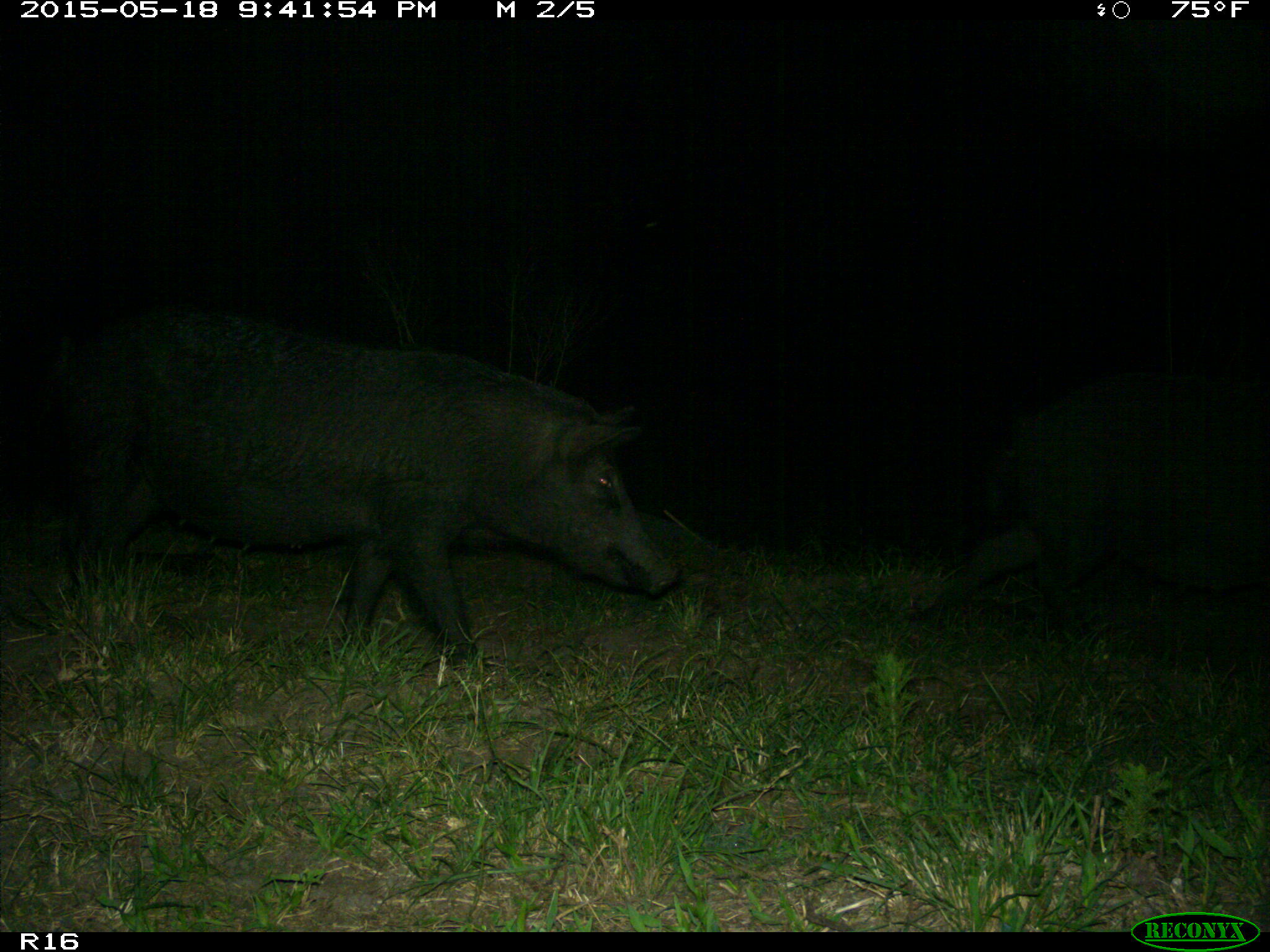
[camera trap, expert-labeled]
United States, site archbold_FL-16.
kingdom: Animalia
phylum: Chordata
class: Mammalia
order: Artiodactyla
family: Suidae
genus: Sus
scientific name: Sus scrofa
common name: wild boar